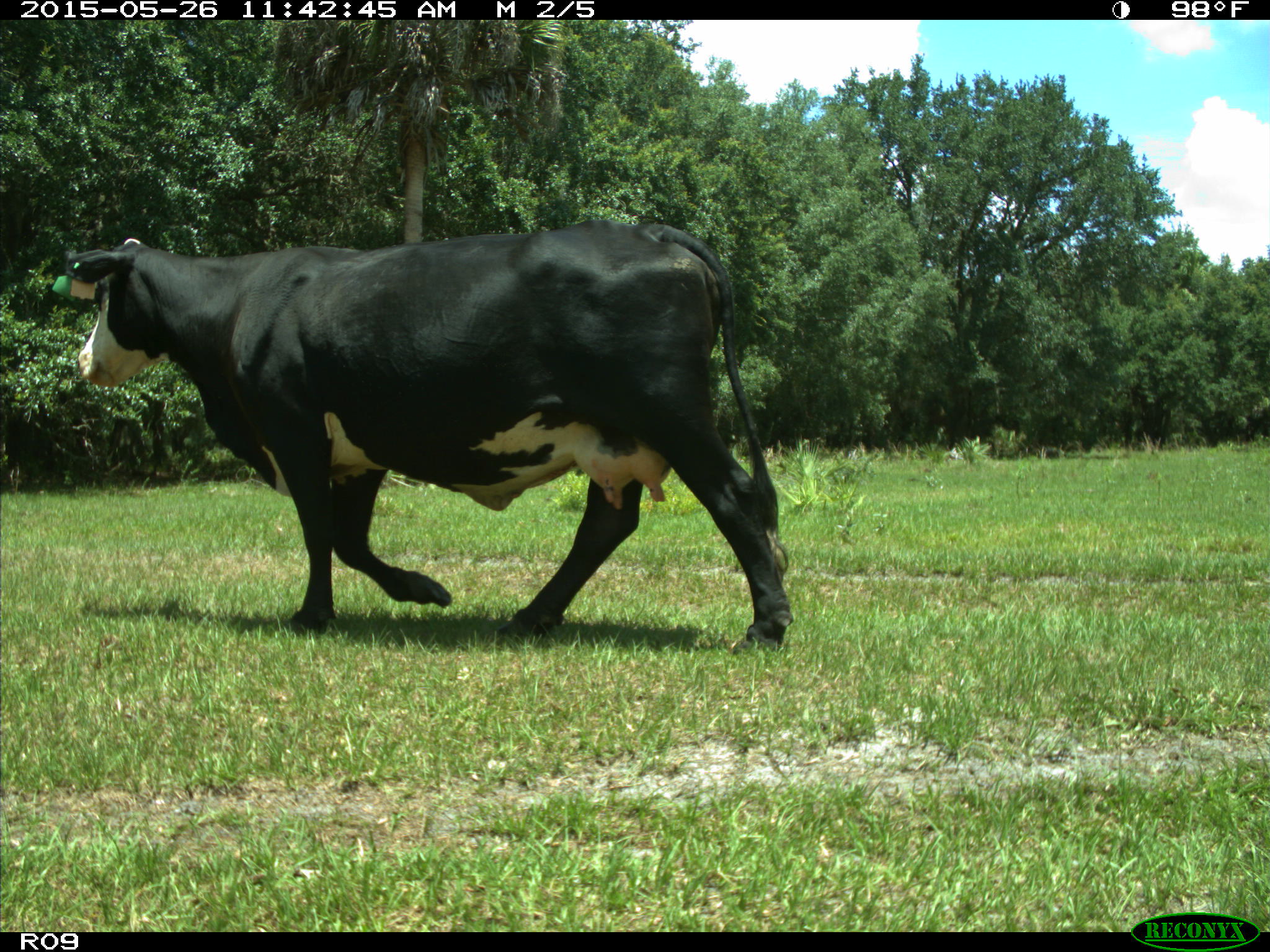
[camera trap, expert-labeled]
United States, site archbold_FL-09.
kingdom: Animalia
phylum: Chordata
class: Mammalia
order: Artiodactyla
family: Bovidae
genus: Bos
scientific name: Bos taurus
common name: domestic cow